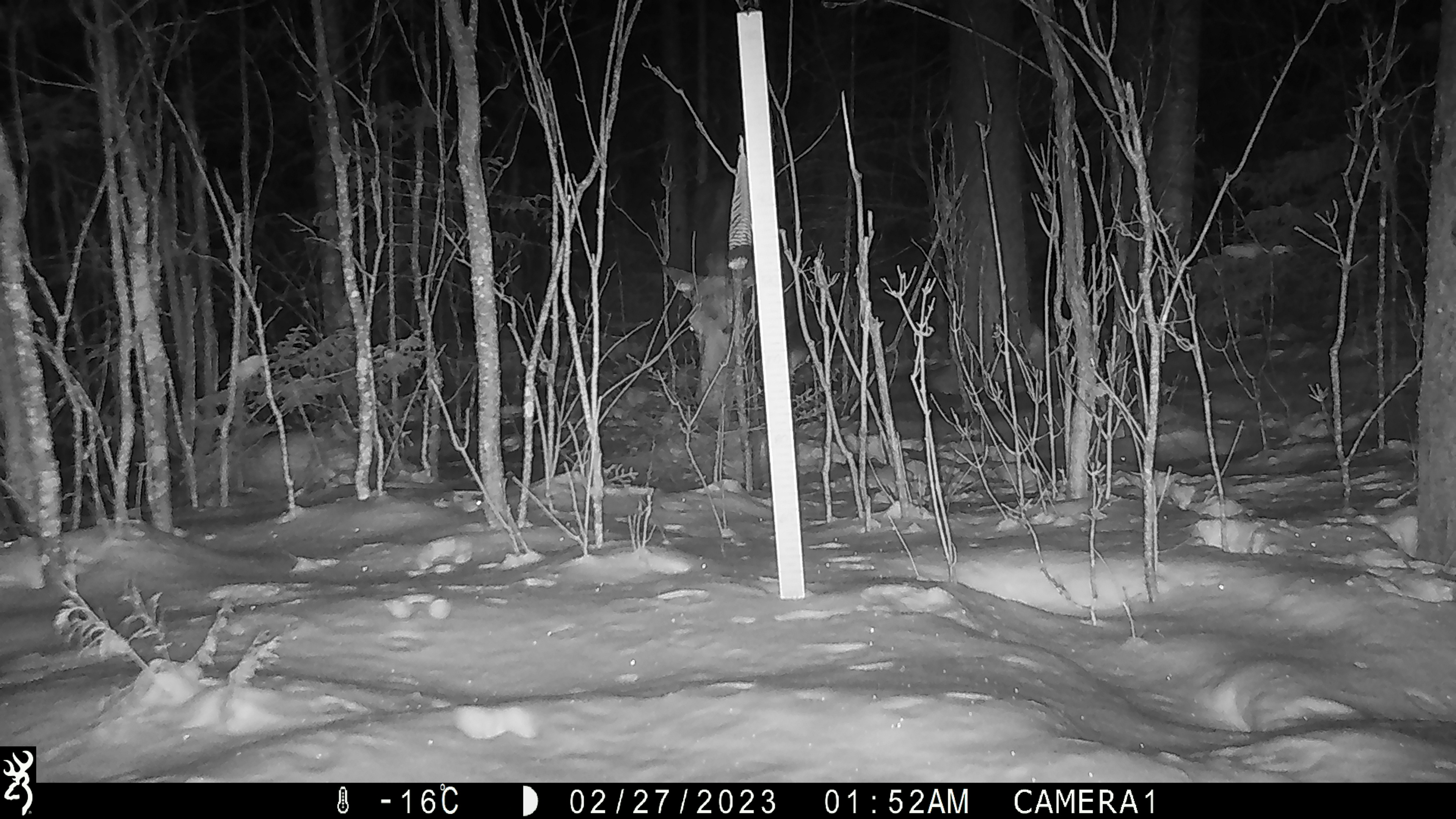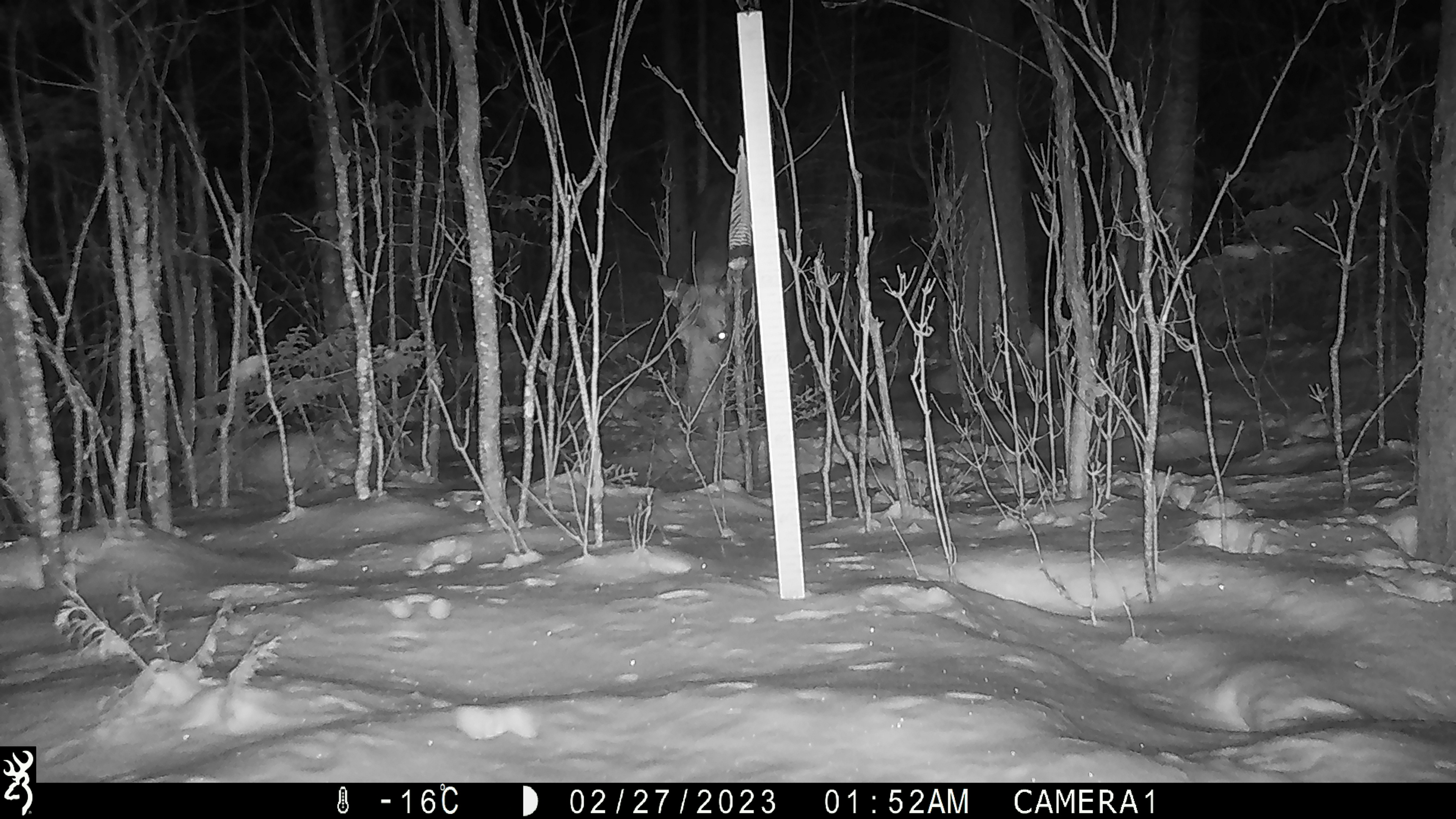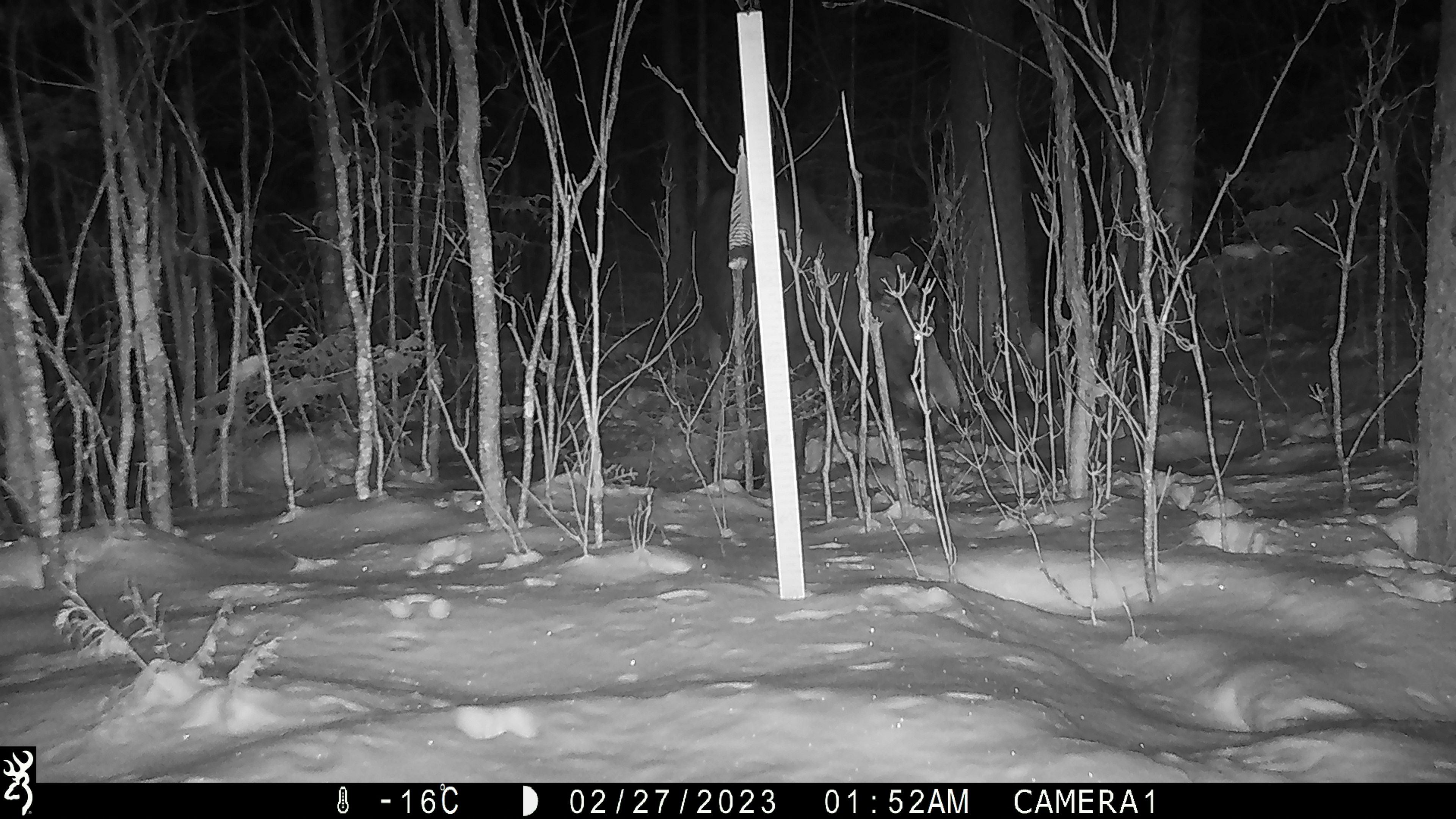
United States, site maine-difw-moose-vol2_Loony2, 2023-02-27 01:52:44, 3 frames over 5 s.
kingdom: Animalia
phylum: Chordata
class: Mammalia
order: Artiodactyla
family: Cervidae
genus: Alces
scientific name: Alces alces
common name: moose